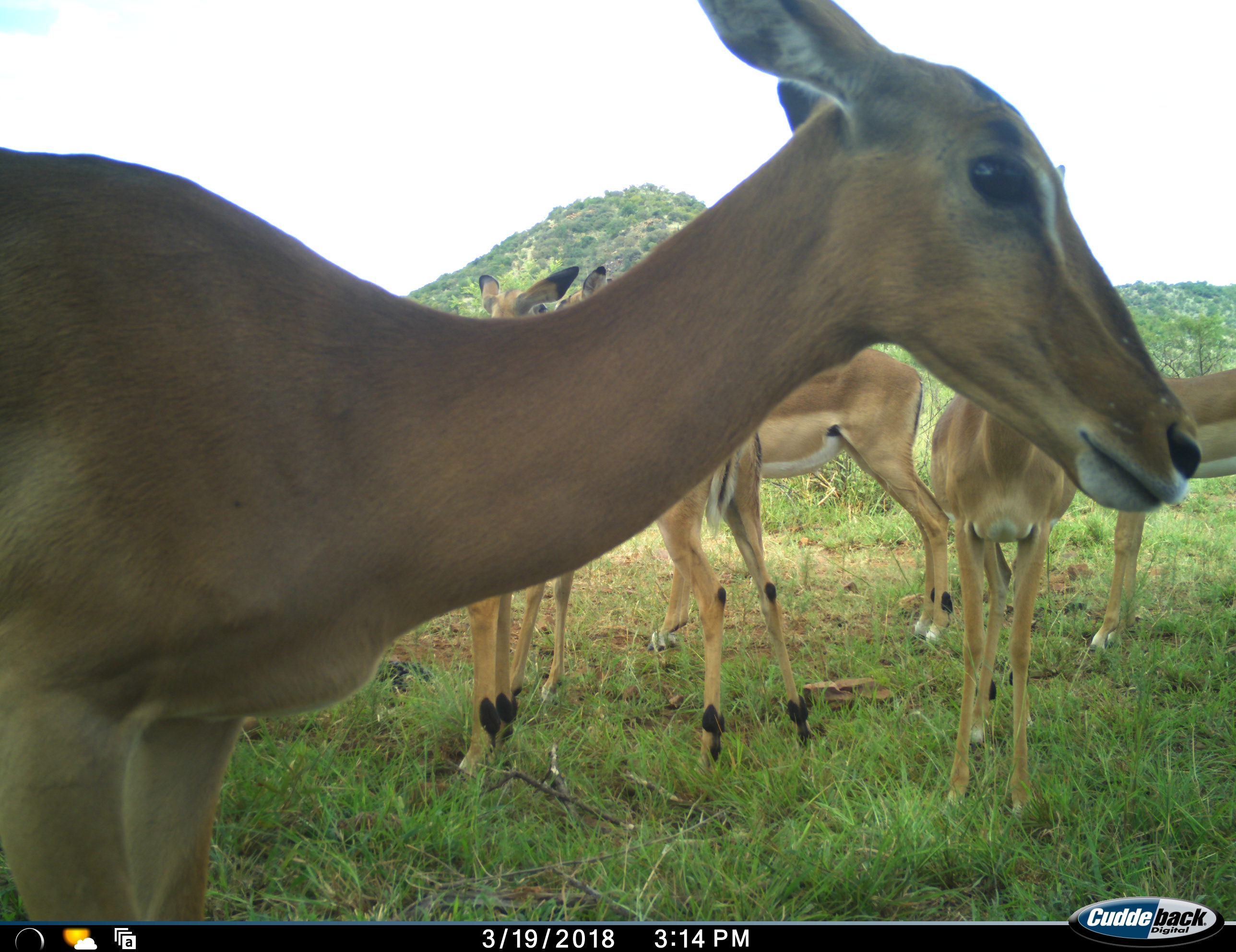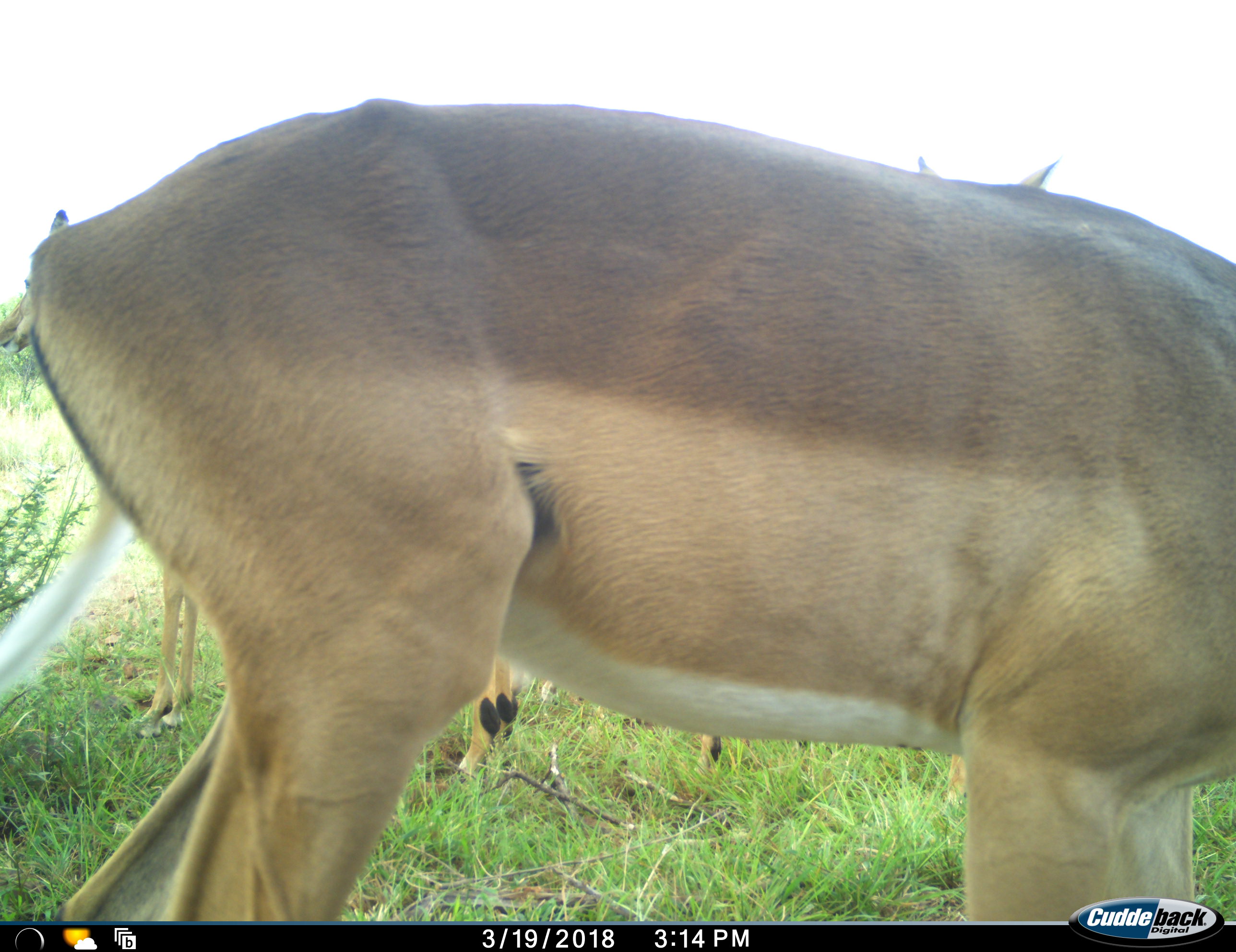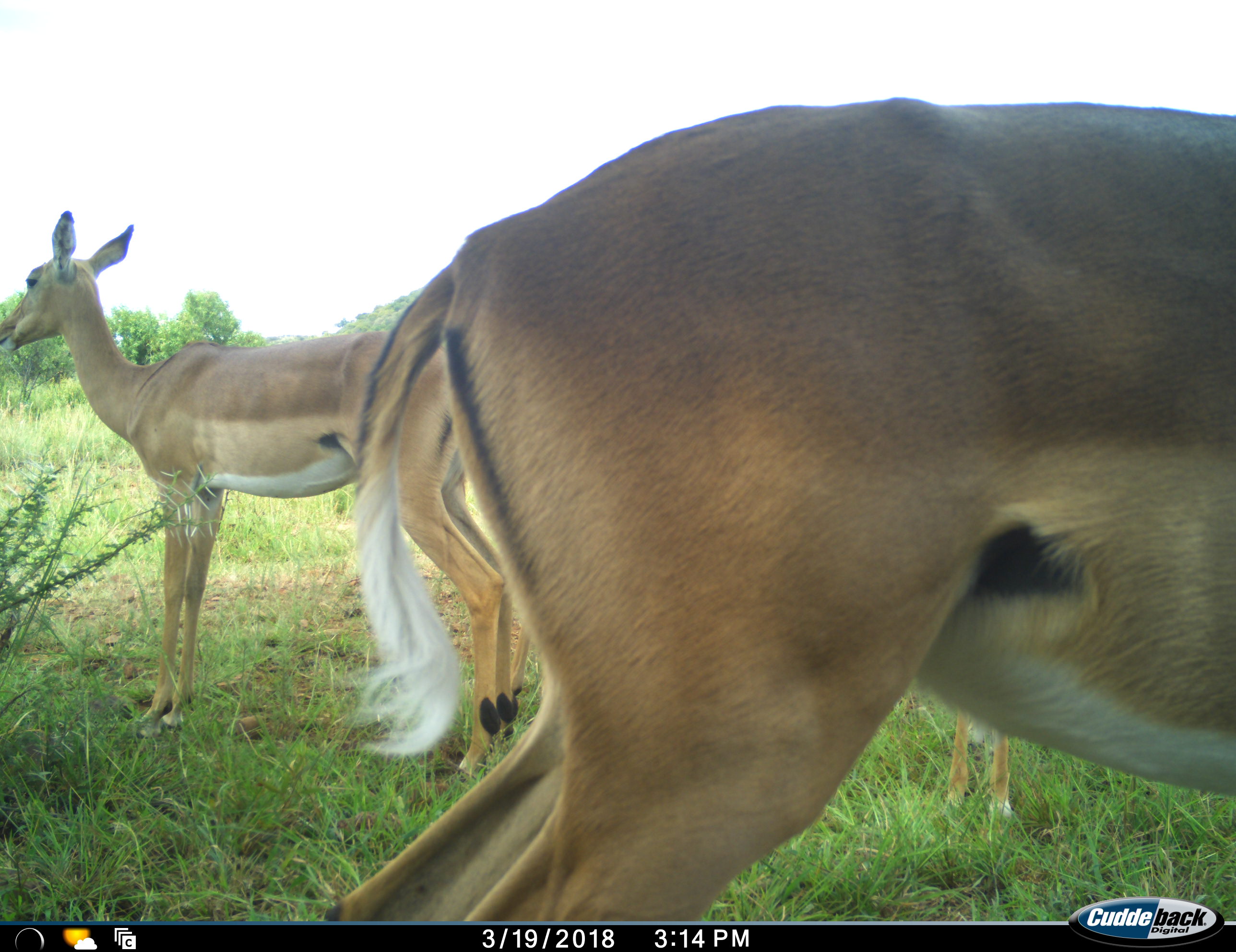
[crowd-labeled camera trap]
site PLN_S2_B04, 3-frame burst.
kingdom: Animalia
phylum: Chordata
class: Mammalia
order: Artiodactyla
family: Bovidae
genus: Aepyceros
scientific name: Aepyceros melampus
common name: impala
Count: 6.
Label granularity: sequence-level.